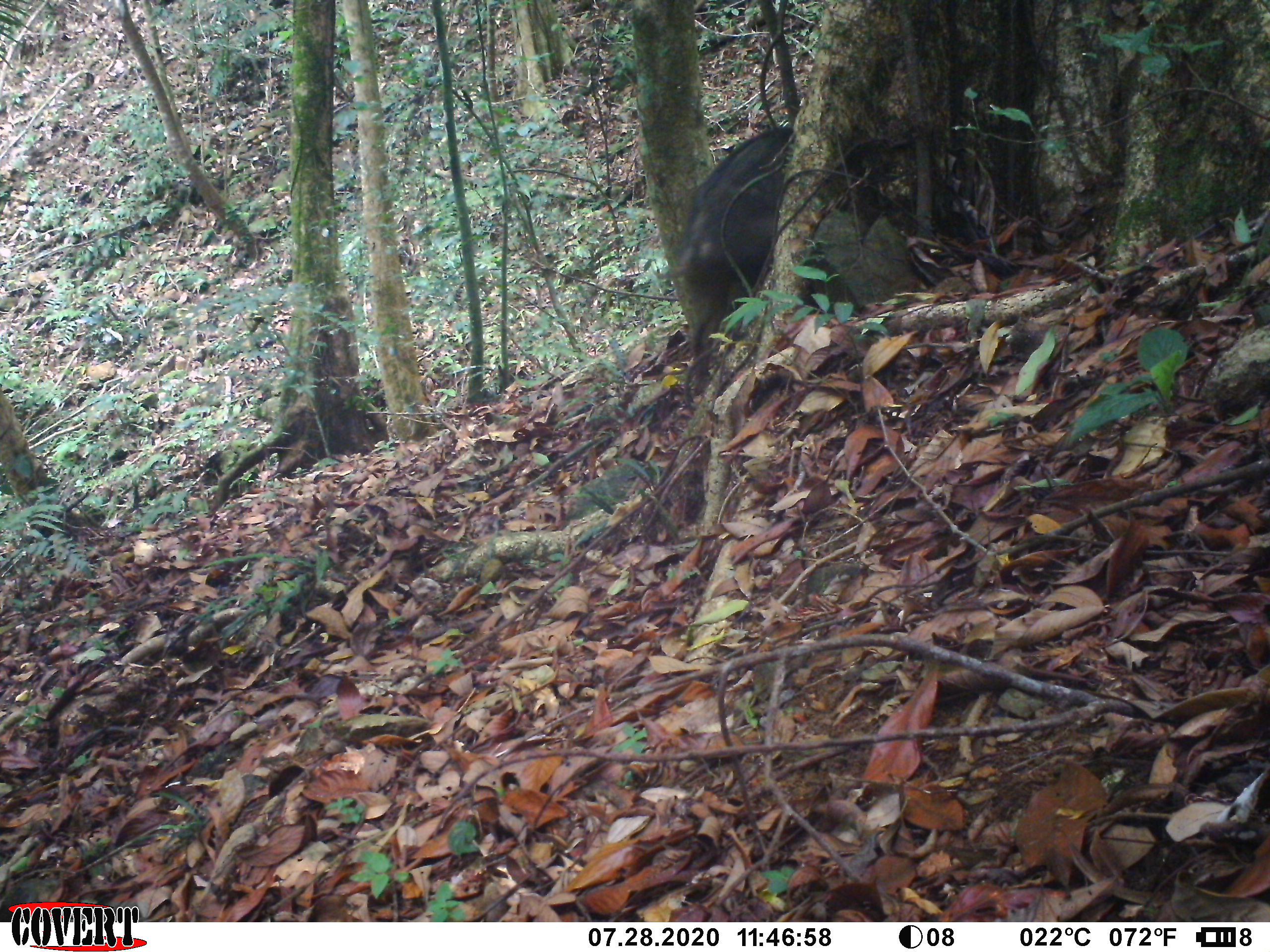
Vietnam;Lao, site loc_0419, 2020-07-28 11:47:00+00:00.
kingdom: Animalia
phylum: Chordata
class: Mammalia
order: Artiodactyla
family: Suidae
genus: Sus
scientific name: Sus scrofa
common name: eurasian wild pig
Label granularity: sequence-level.